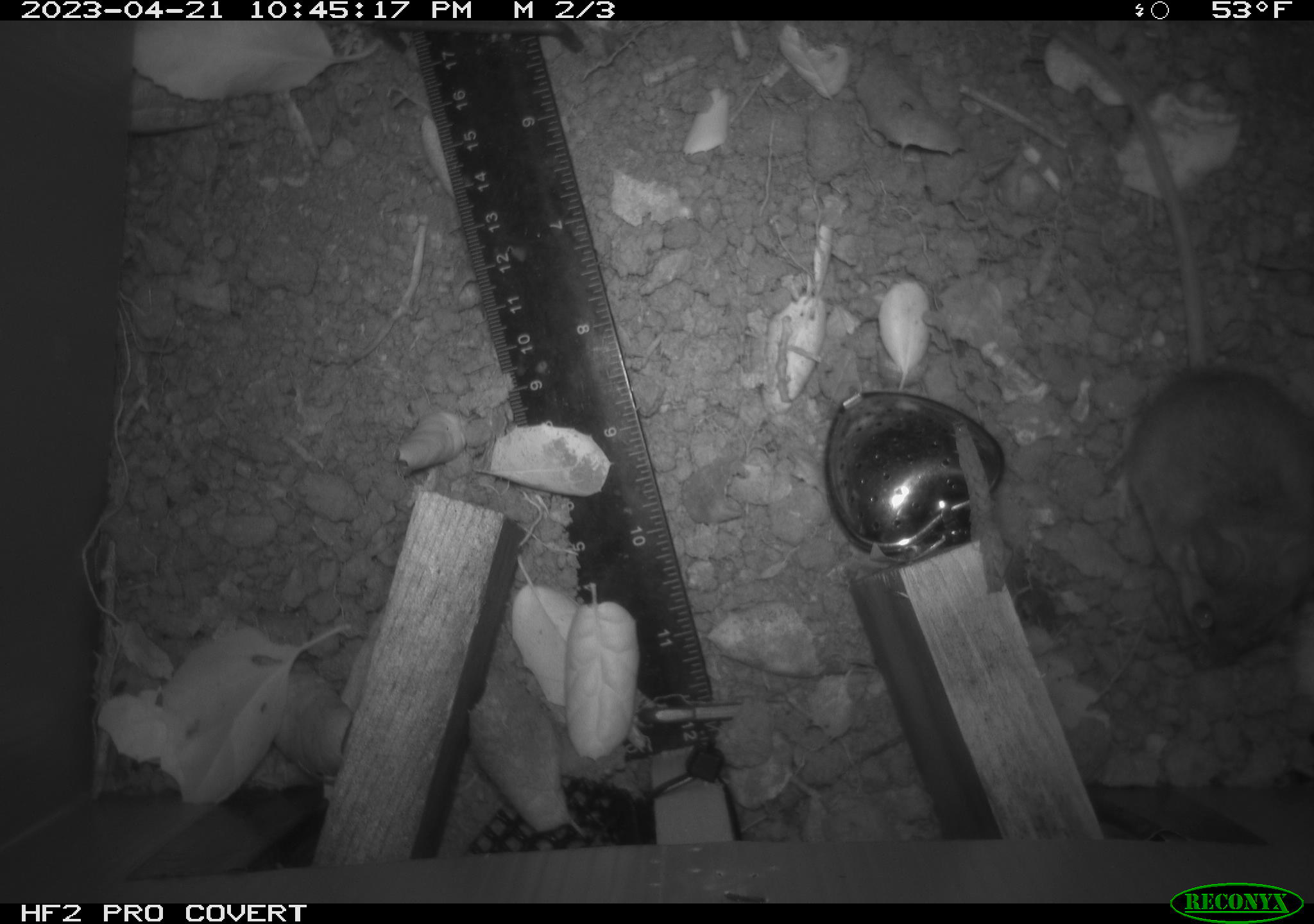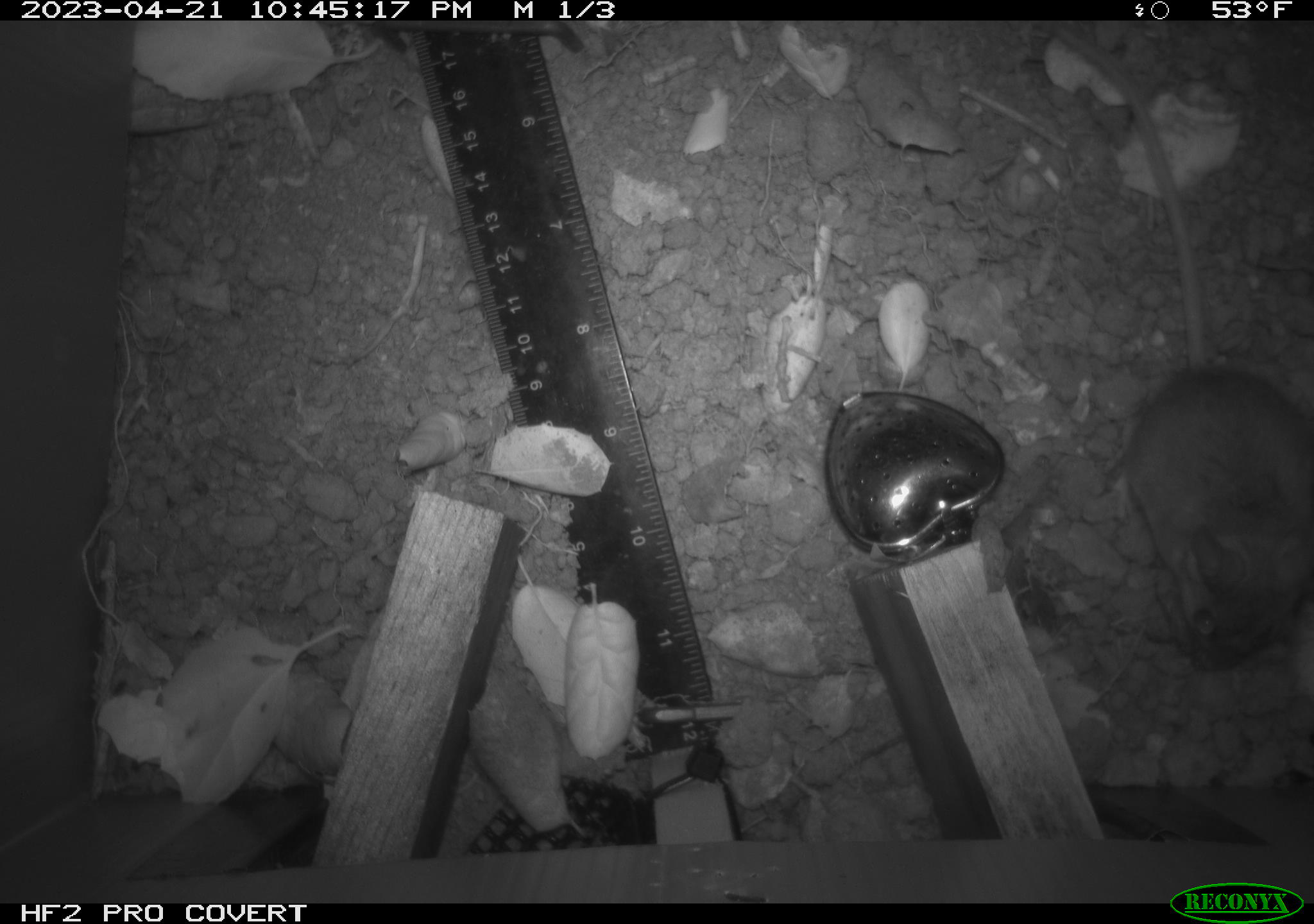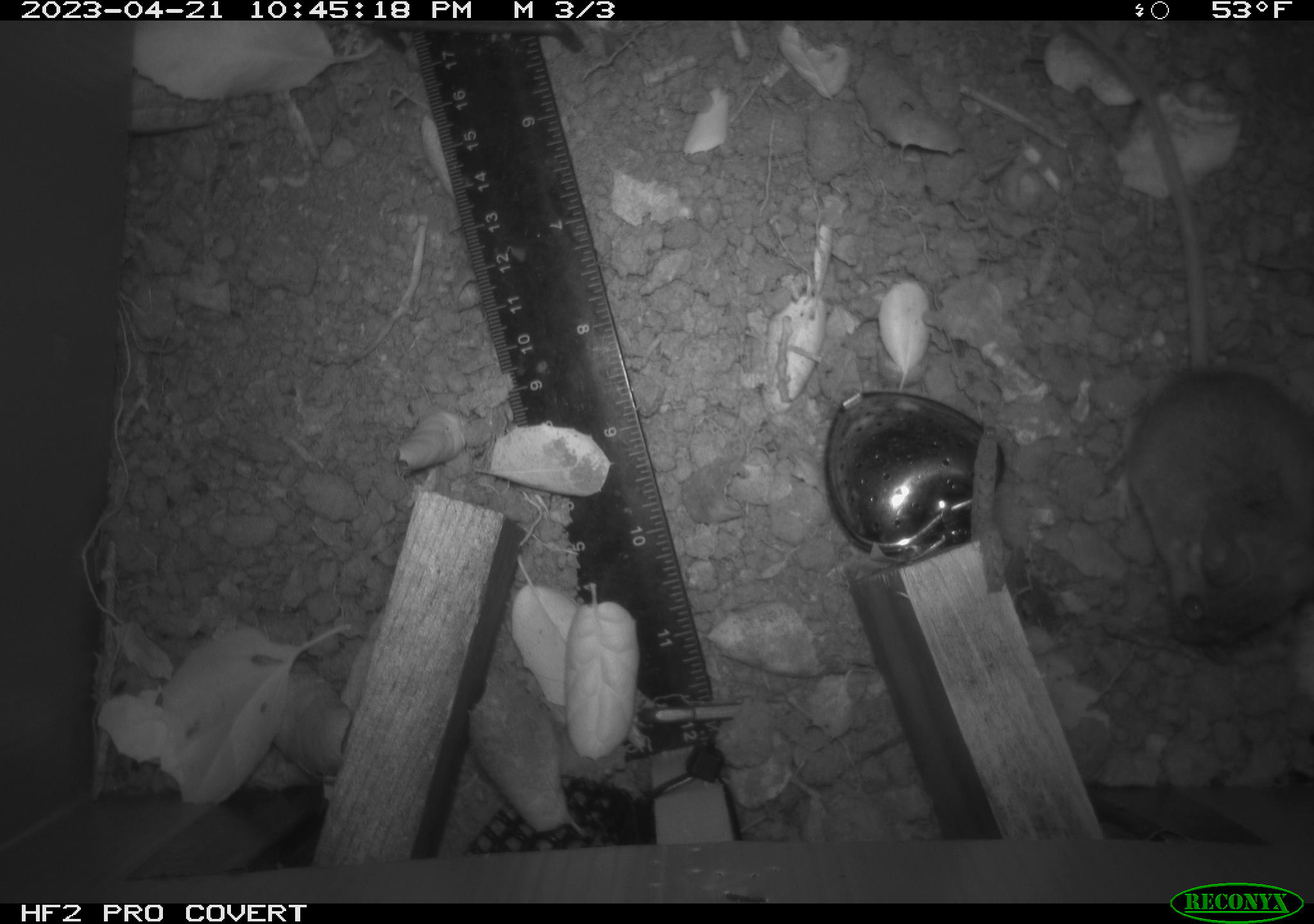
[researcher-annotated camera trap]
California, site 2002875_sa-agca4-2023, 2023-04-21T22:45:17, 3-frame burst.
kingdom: Animalia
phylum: Chordata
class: Mammalia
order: Rodentia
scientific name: Rodentia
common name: mouse species